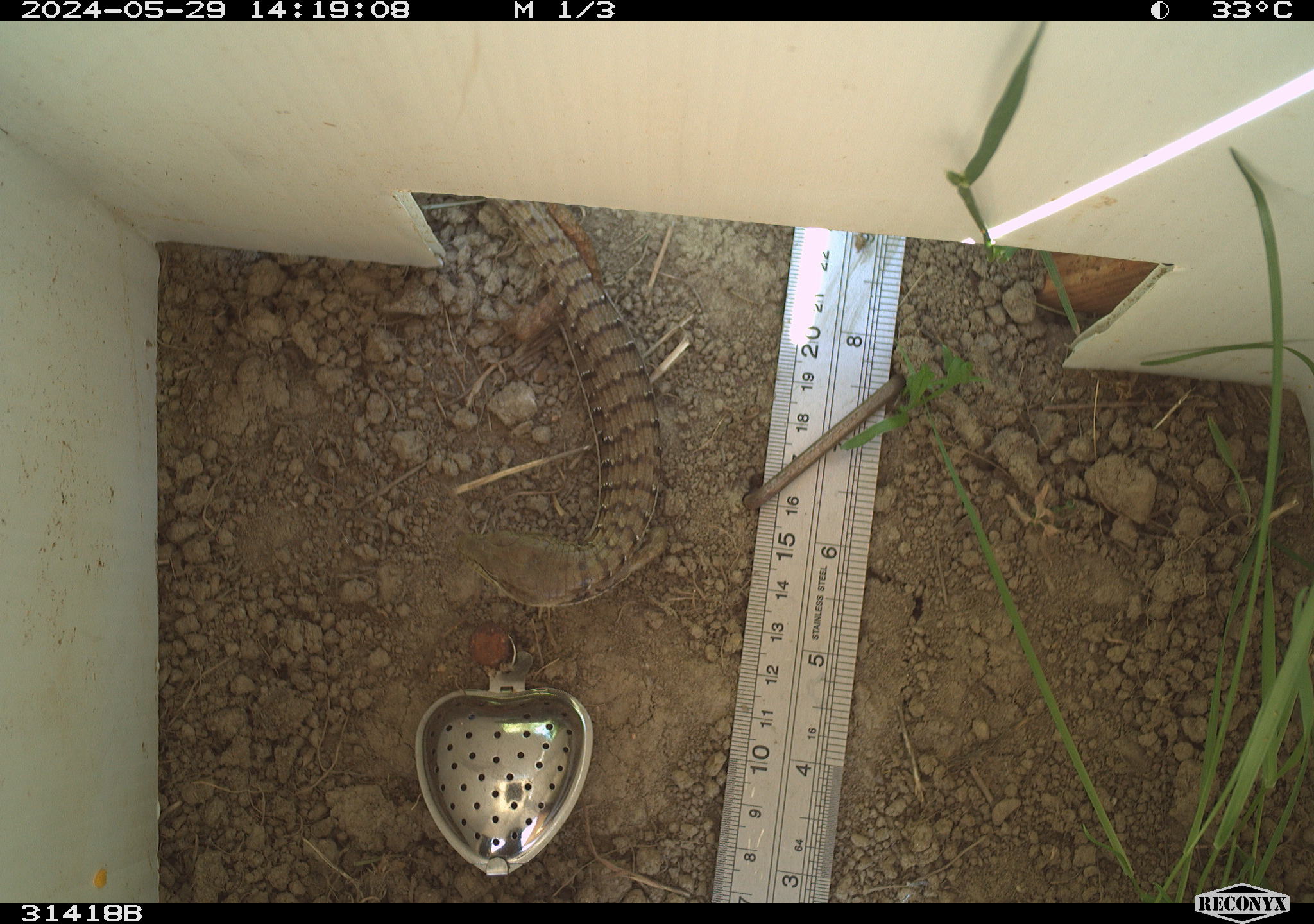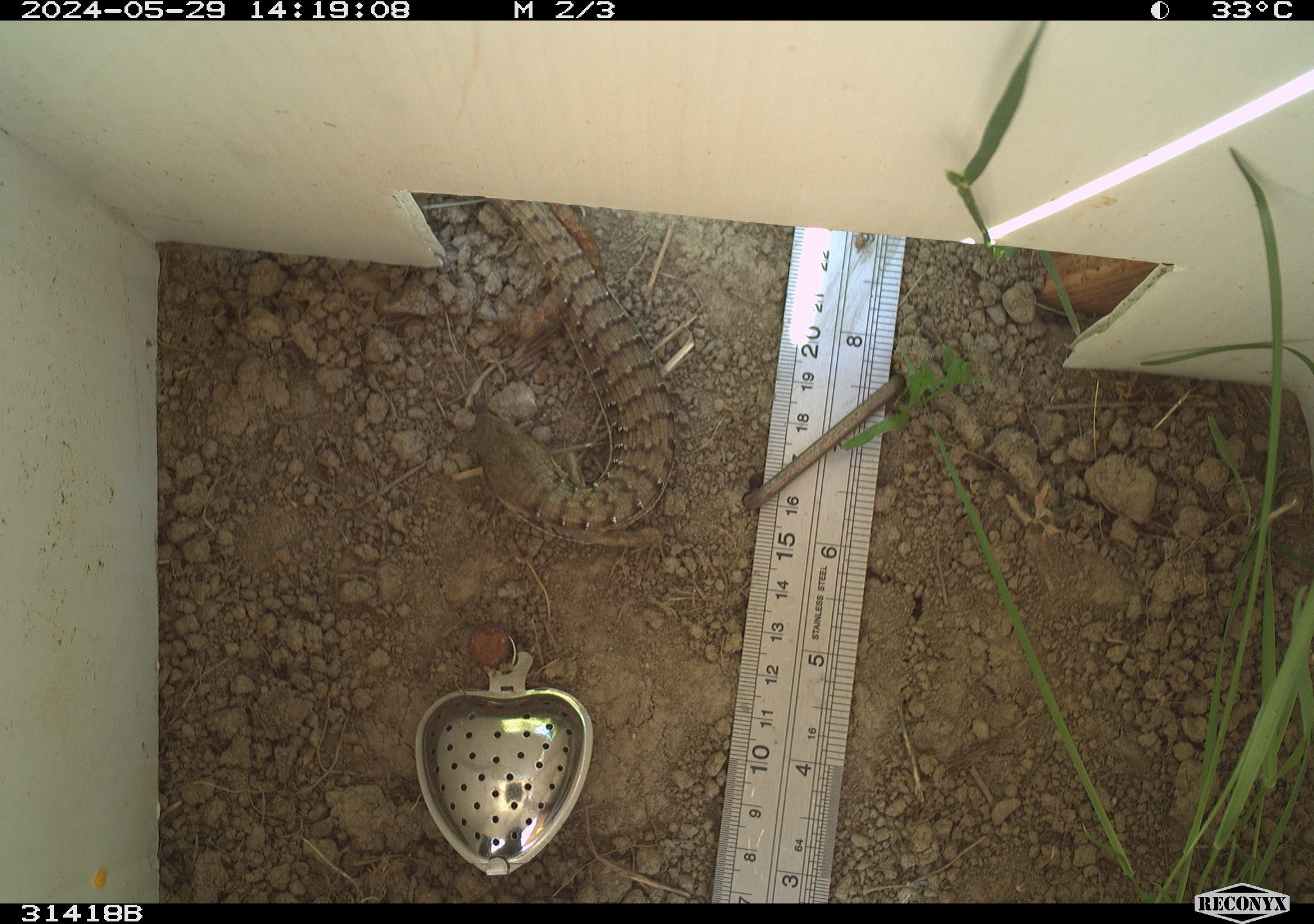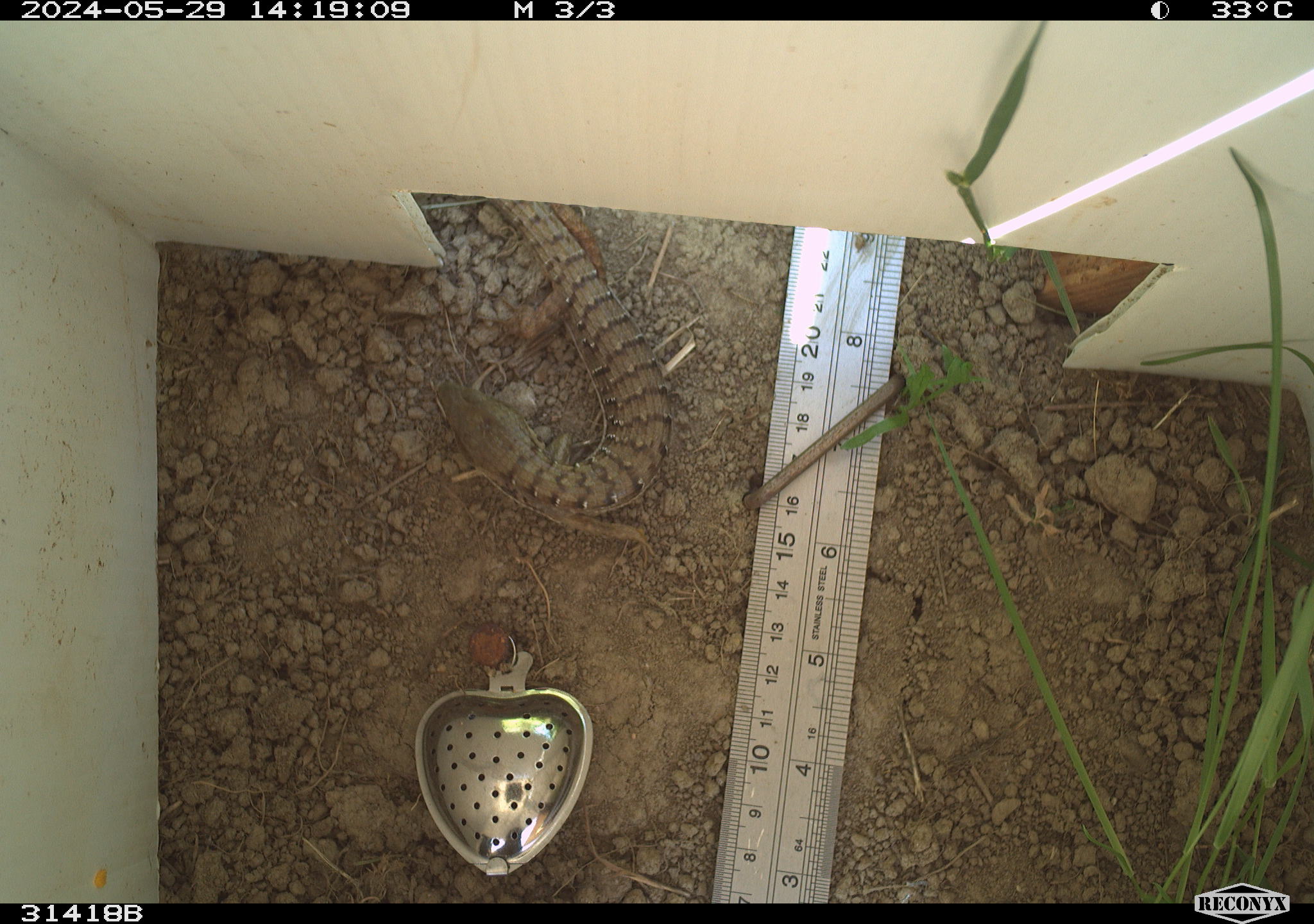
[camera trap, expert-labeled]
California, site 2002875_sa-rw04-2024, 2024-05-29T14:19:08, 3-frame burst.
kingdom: Animalia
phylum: Chordata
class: Reptilia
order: Squamata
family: Anguidae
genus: Elgaria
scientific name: Elgaria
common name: alligator lizards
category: elgaria species